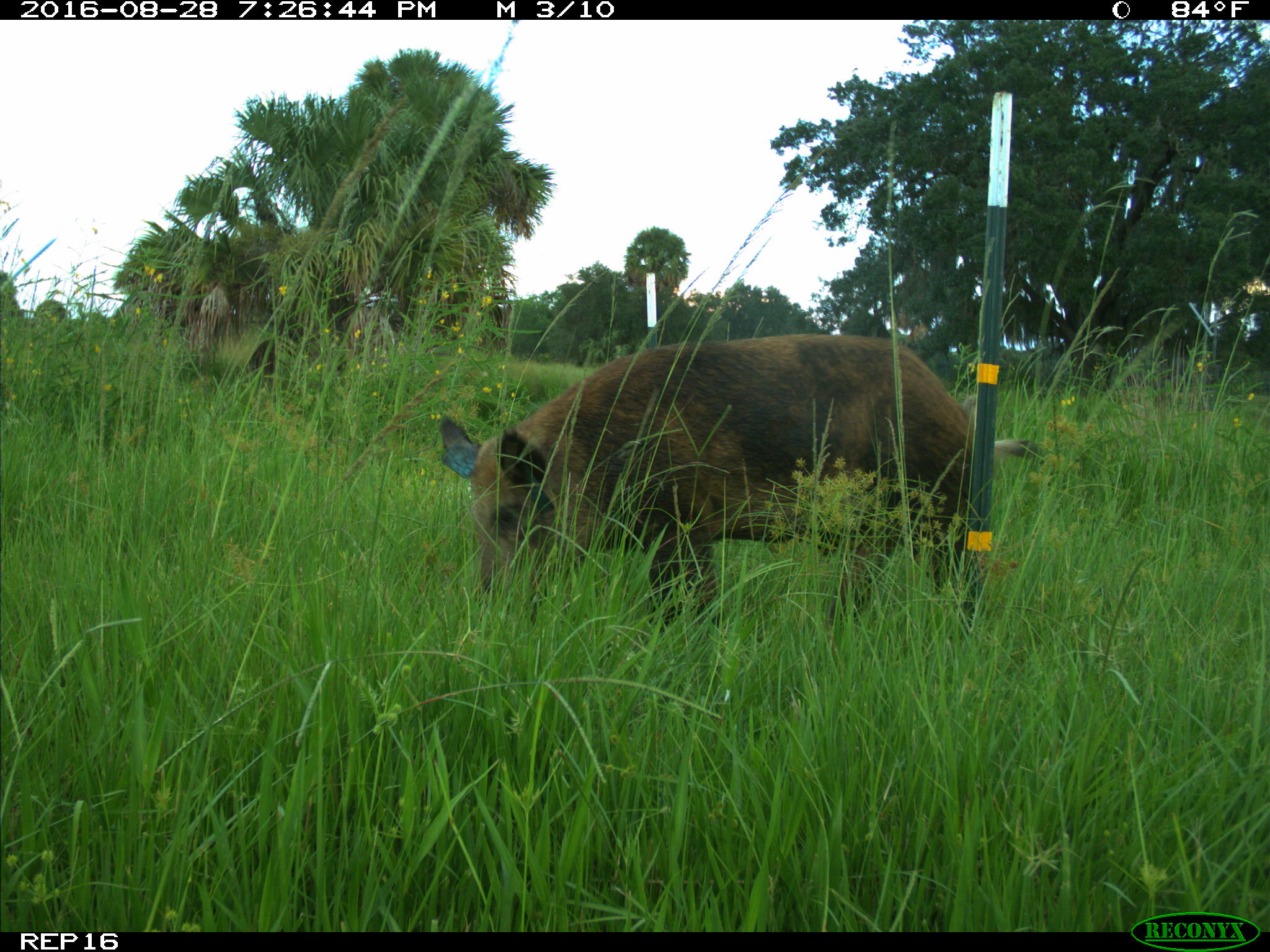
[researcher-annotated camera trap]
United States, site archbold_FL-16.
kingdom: Animalia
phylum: Chordata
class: Mammalia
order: Artiodactyla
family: Suidae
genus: Sus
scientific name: Sus scrofa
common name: wild boar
Sus scrofa (wild boar).